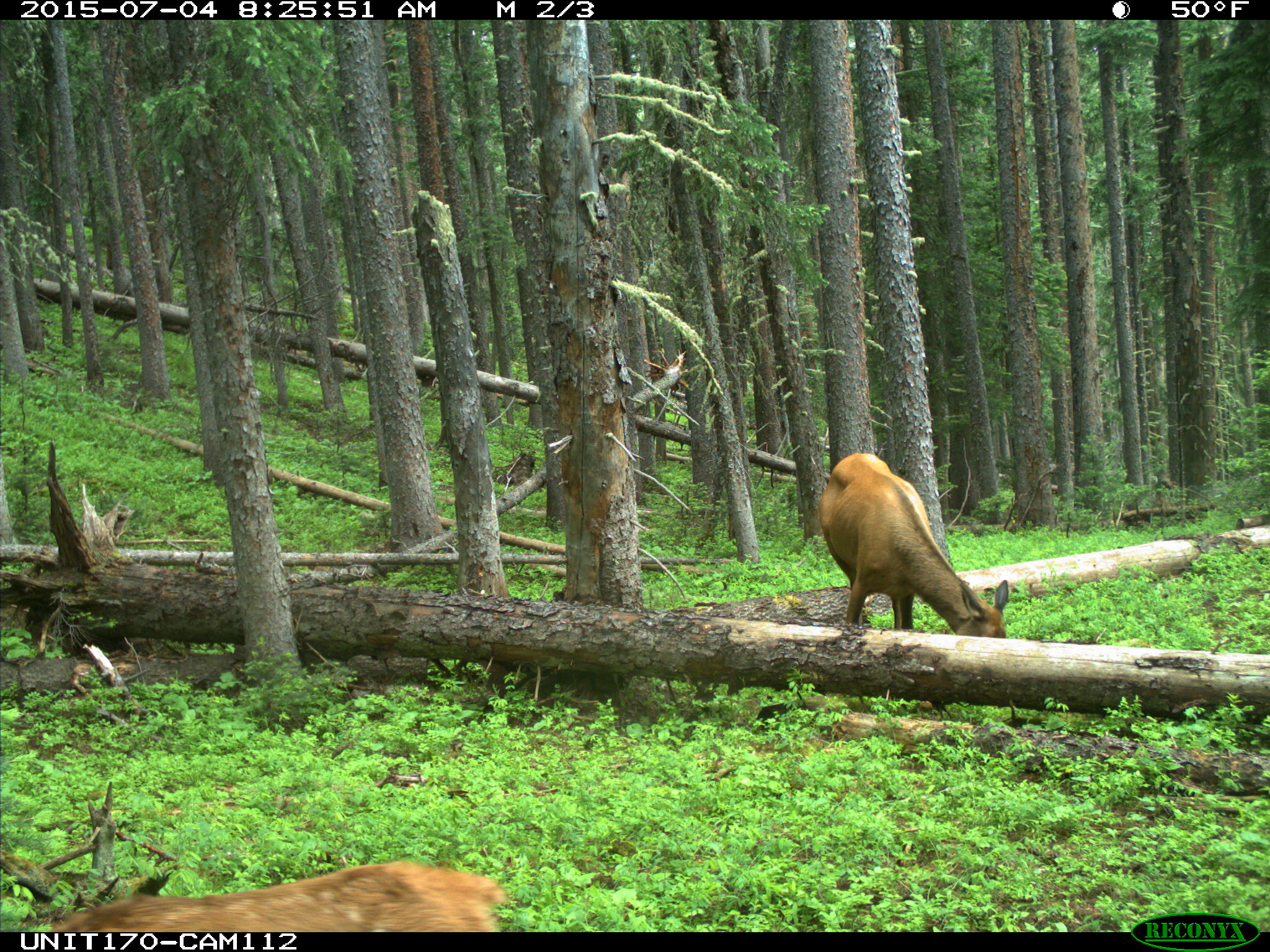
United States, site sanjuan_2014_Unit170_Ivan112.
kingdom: Animalia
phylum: Chordata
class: Mammalia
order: Artiodactyla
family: Cervidae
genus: Cervus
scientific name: Cervus elaphus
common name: red deer